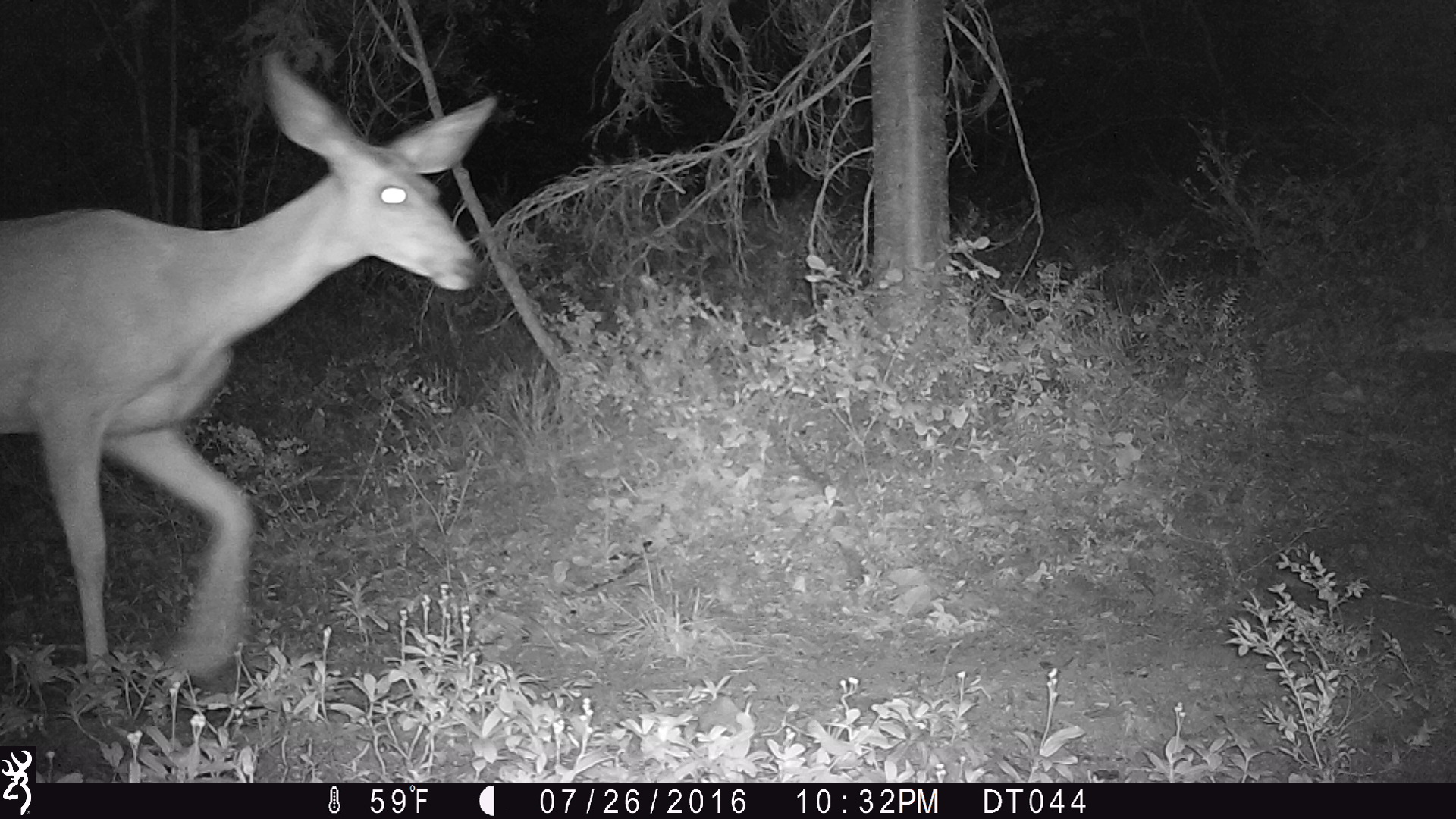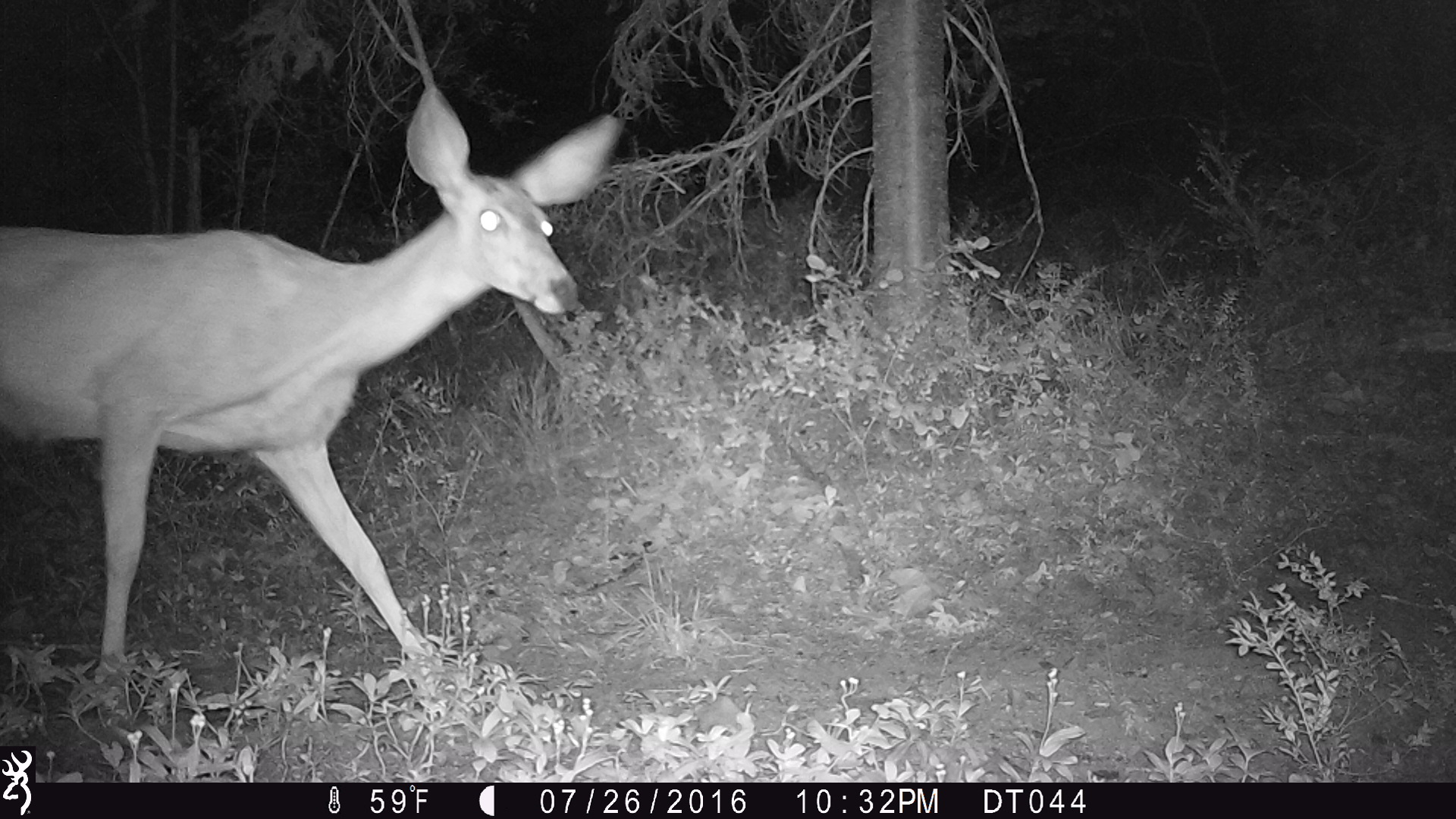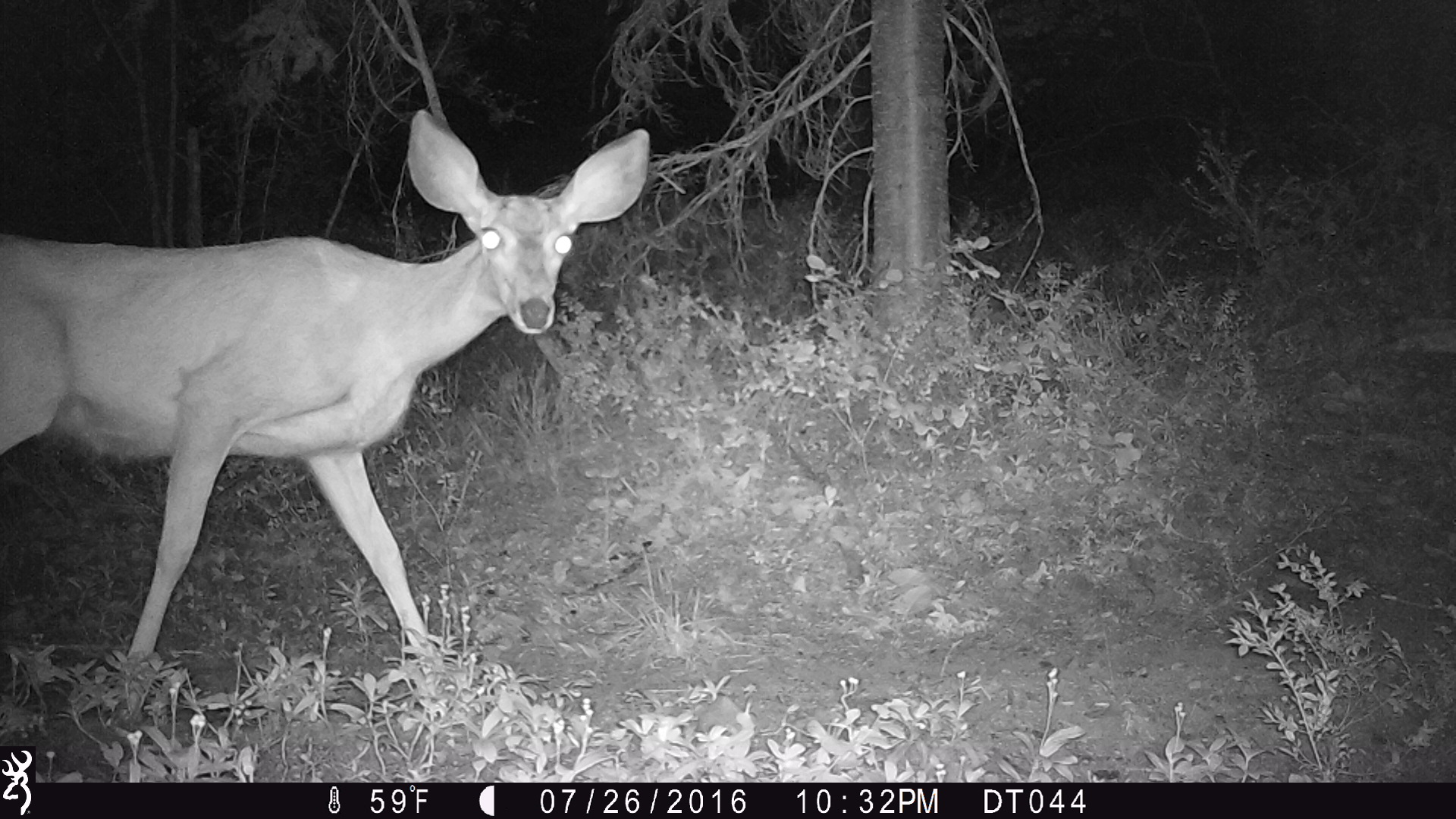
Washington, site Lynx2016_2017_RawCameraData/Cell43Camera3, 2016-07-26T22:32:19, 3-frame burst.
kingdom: Animalia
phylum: Chordata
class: Mammalia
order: Artiodactyla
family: Cervidae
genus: Odocoileus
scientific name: Odocoileus hemionus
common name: mule deer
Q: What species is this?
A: Odocoileus hemionus (mule deer).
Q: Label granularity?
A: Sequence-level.